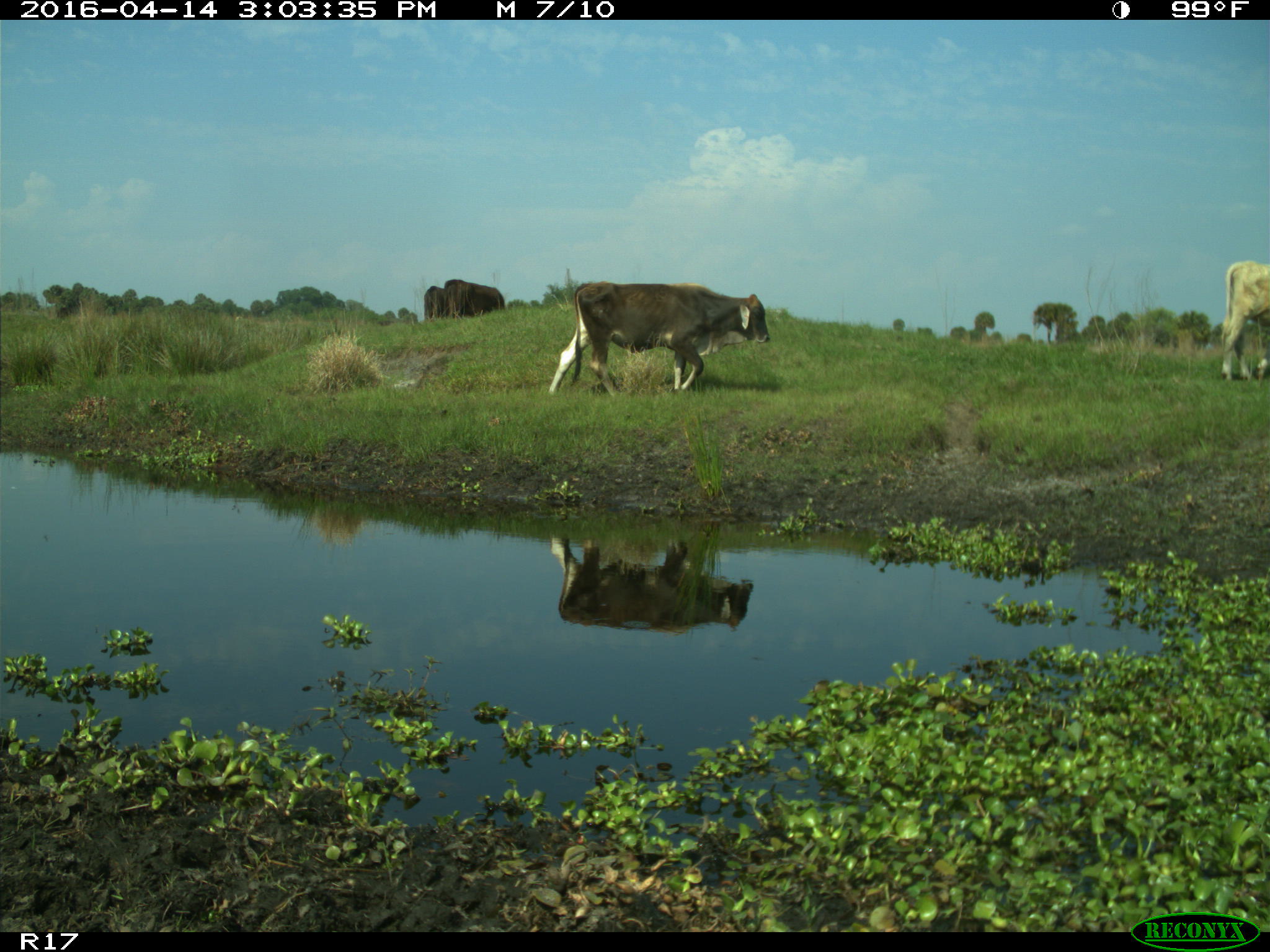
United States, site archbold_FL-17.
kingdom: Animalia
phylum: Chordata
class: Mammalia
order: Artiodactyla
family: Bovidae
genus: Bos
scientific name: Bos taurus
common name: domestic cow